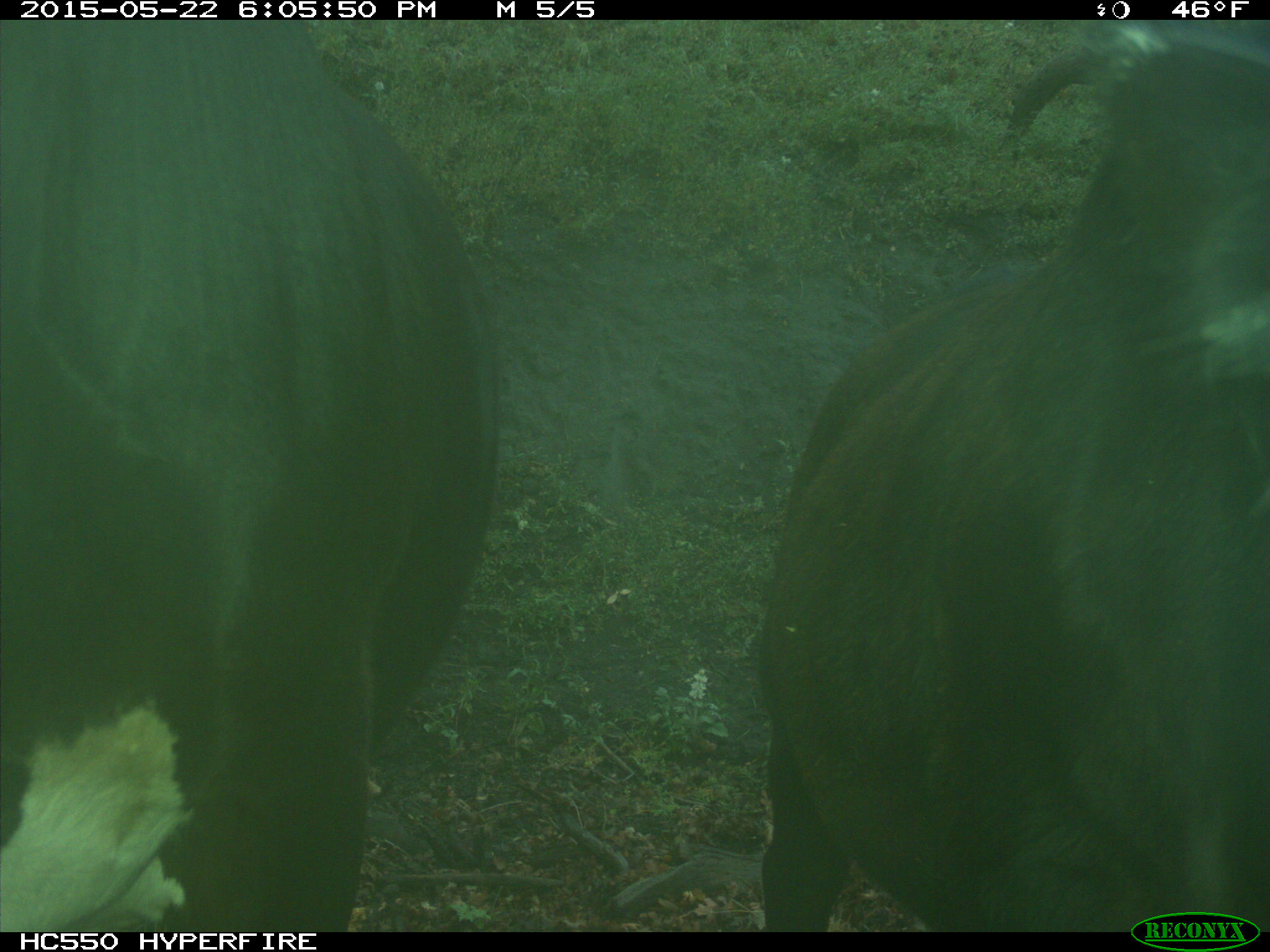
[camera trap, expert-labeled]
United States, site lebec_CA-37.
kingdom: Animalia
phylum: Chordata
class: Mammalia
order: Artiodactyla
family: Bovidae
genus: Bos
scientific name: Bos taurus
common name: domestic cow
Bos taurus (domestic cow).